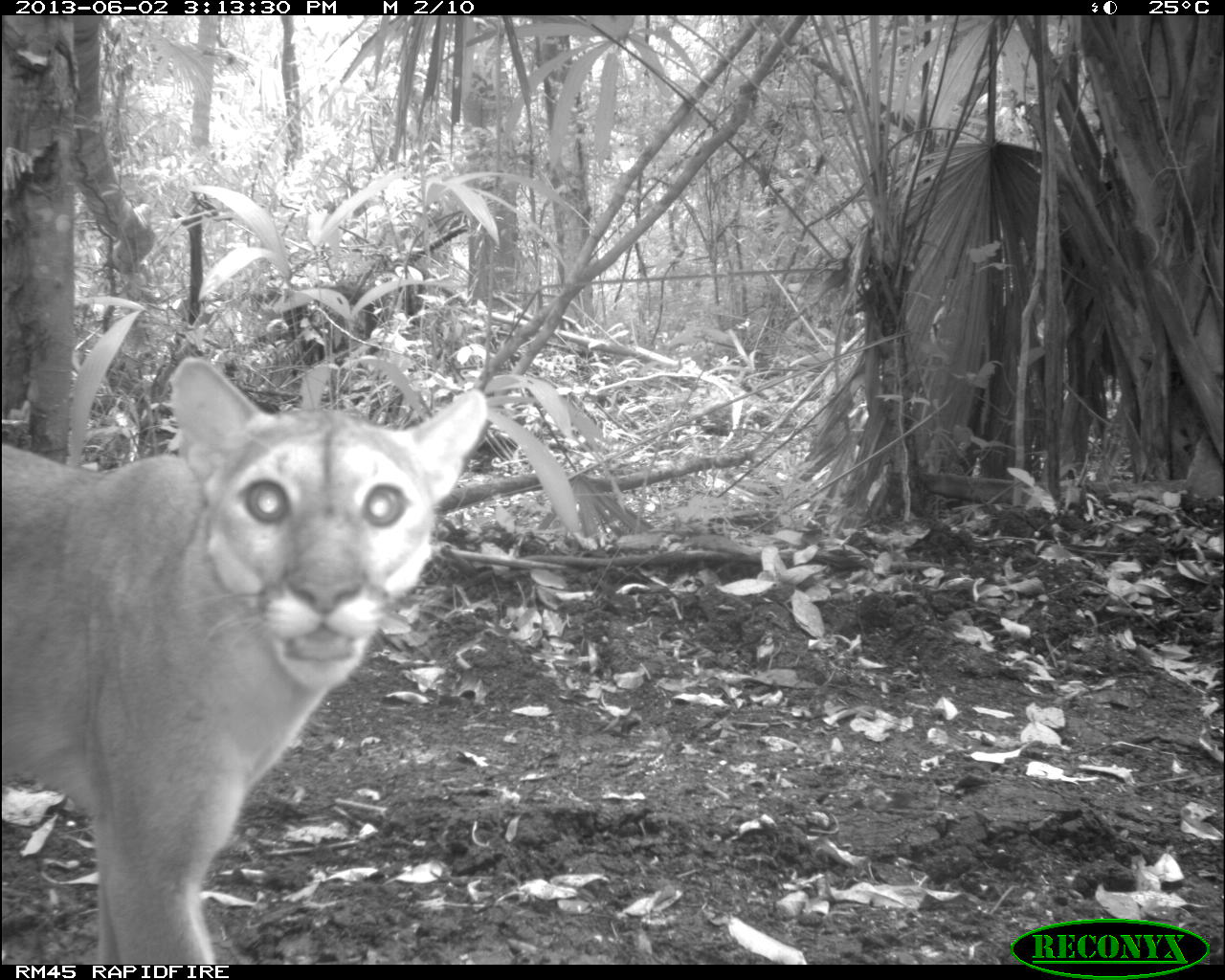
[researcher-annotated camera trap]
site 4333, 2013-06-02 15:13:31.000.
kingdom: Animalia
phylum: Chordata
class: Mammalia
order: Carnivora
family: Felidae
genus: Puma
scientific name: Puma concolor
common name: mountain lion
Puma concolor (mountain lion), count 1, sex female.